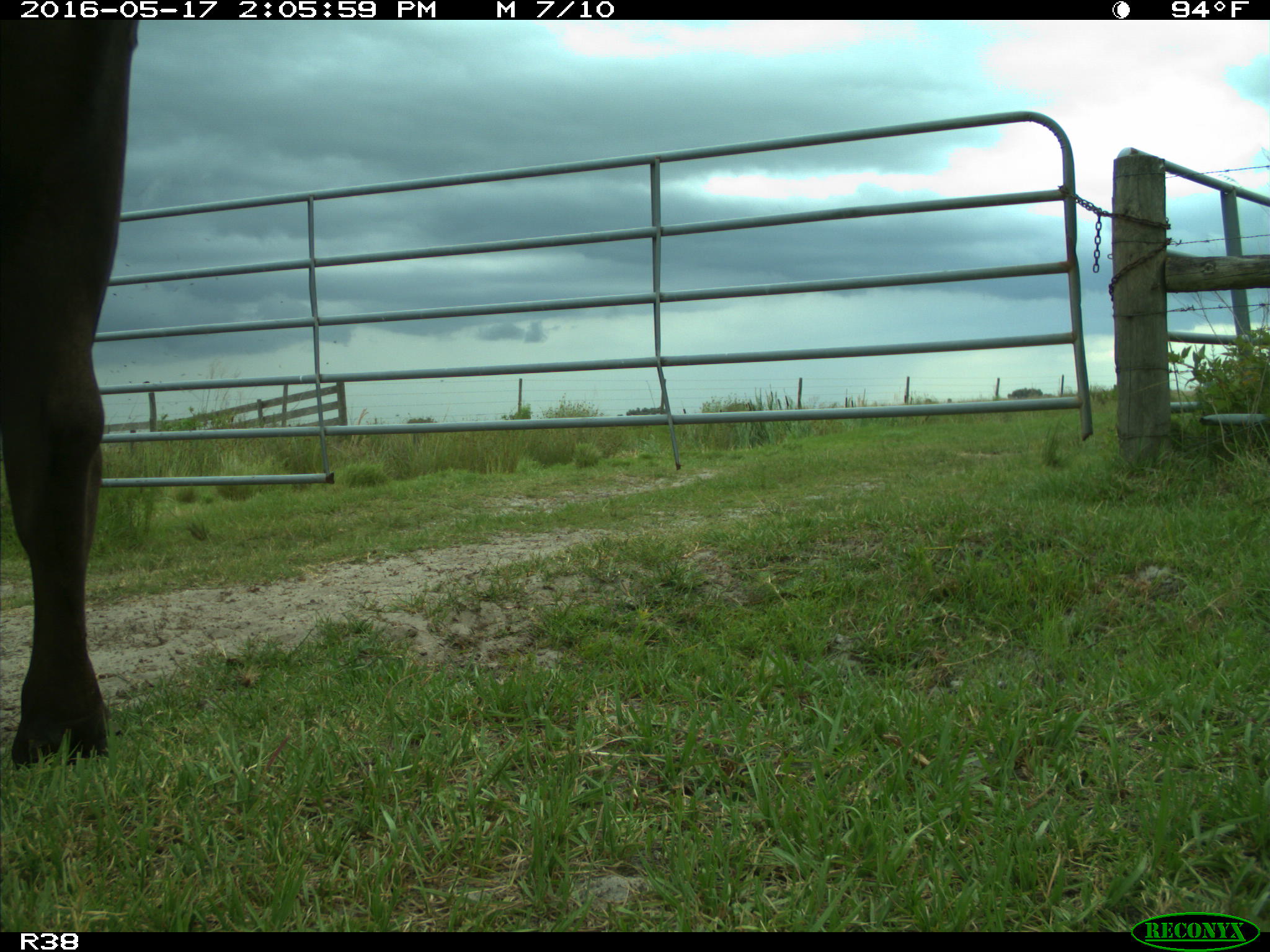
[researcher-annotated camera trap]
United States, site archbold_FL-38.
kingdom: Animalia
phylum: Chordata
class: Mammalia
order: Artiodactyla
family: Bovidae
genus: Bos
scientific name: Bos taurus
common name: domestic cow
Bos taurus (domestic cow).